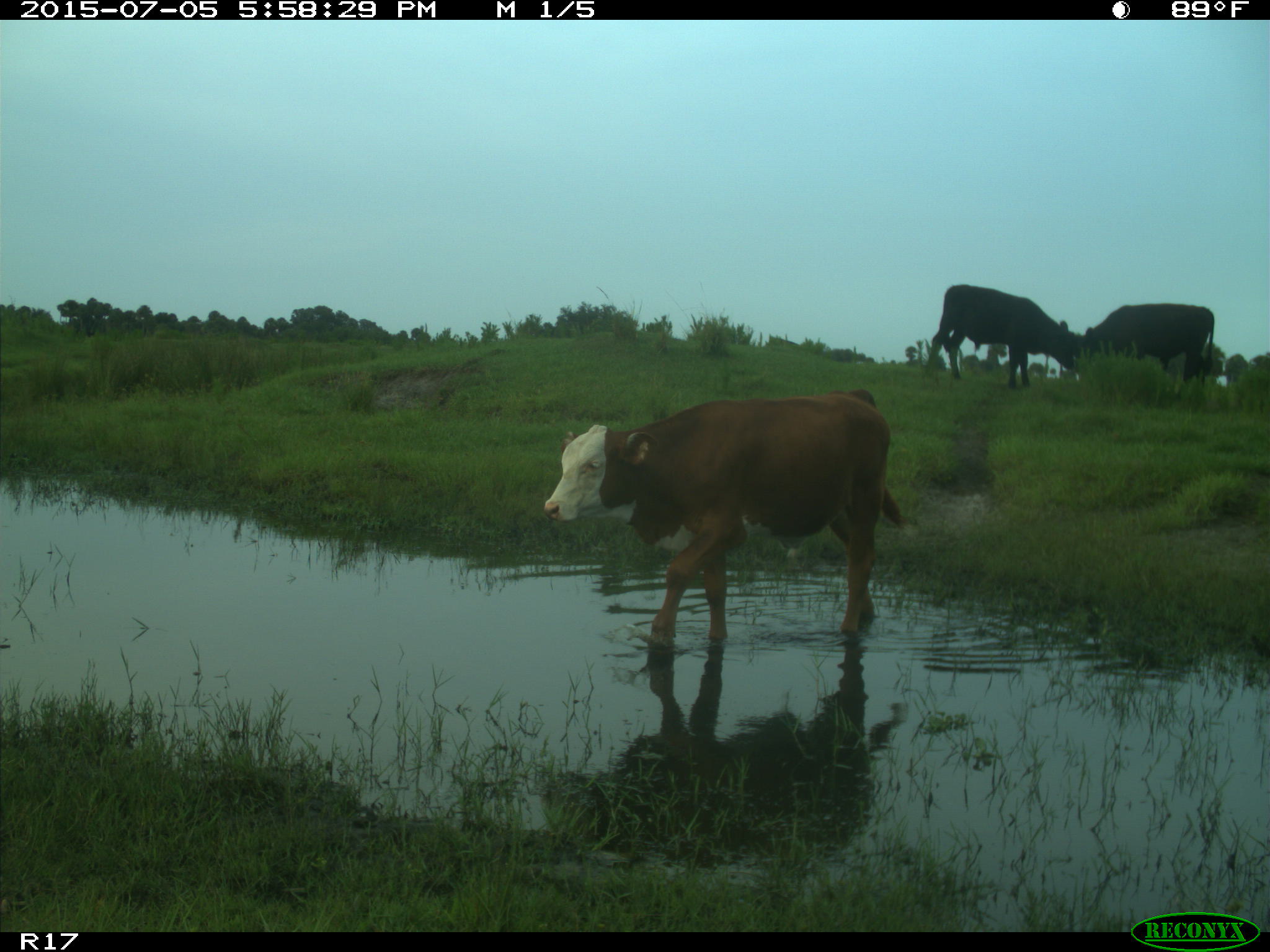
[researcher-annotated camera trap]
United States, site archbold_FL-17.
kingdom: Animalia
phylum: Chordata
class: Mammalia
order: Artiodactyla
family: Bovidae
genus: Bos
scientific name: Bos taurus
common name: domestic cow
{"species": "Bos taurus (domestic cow)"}